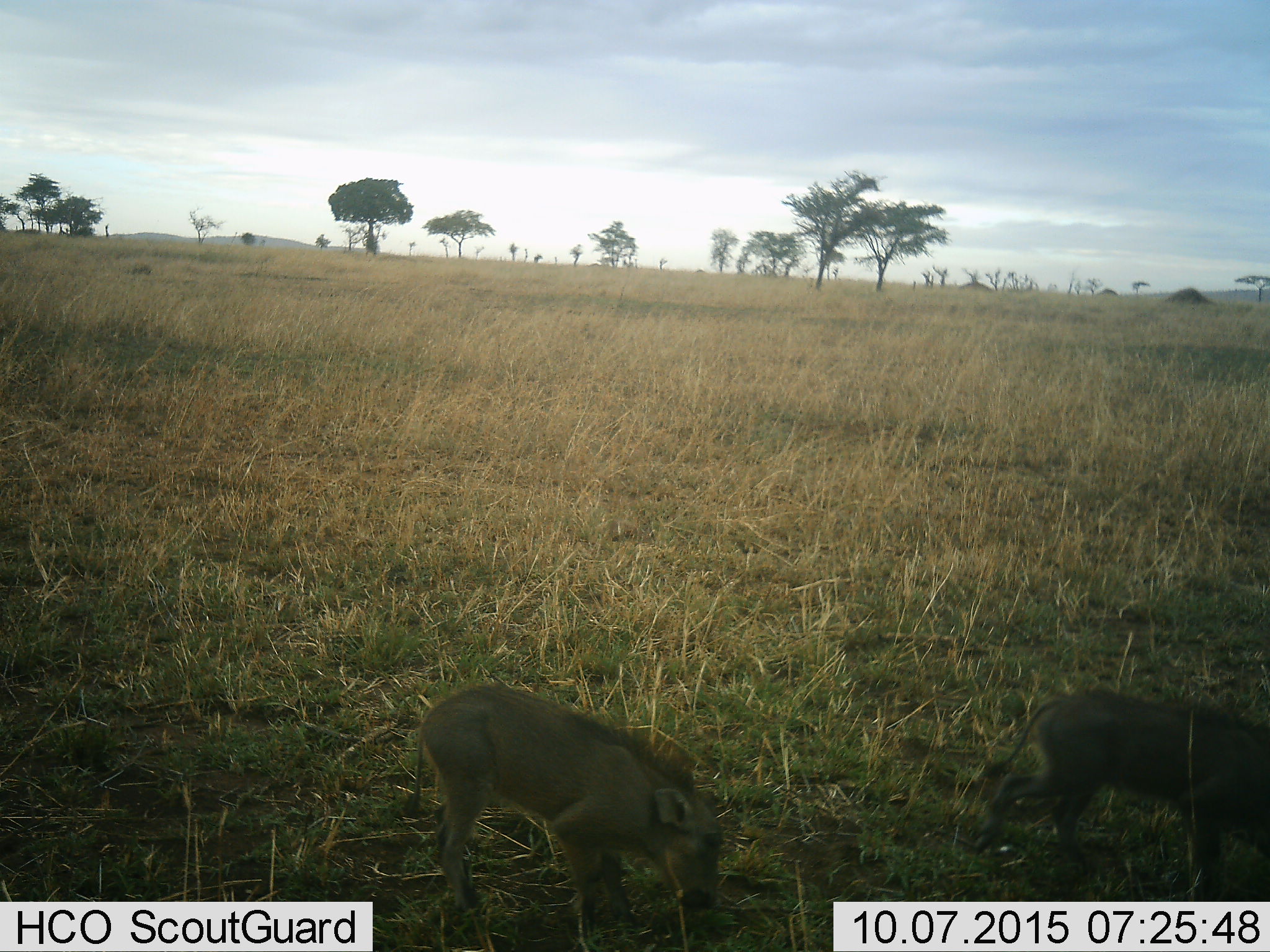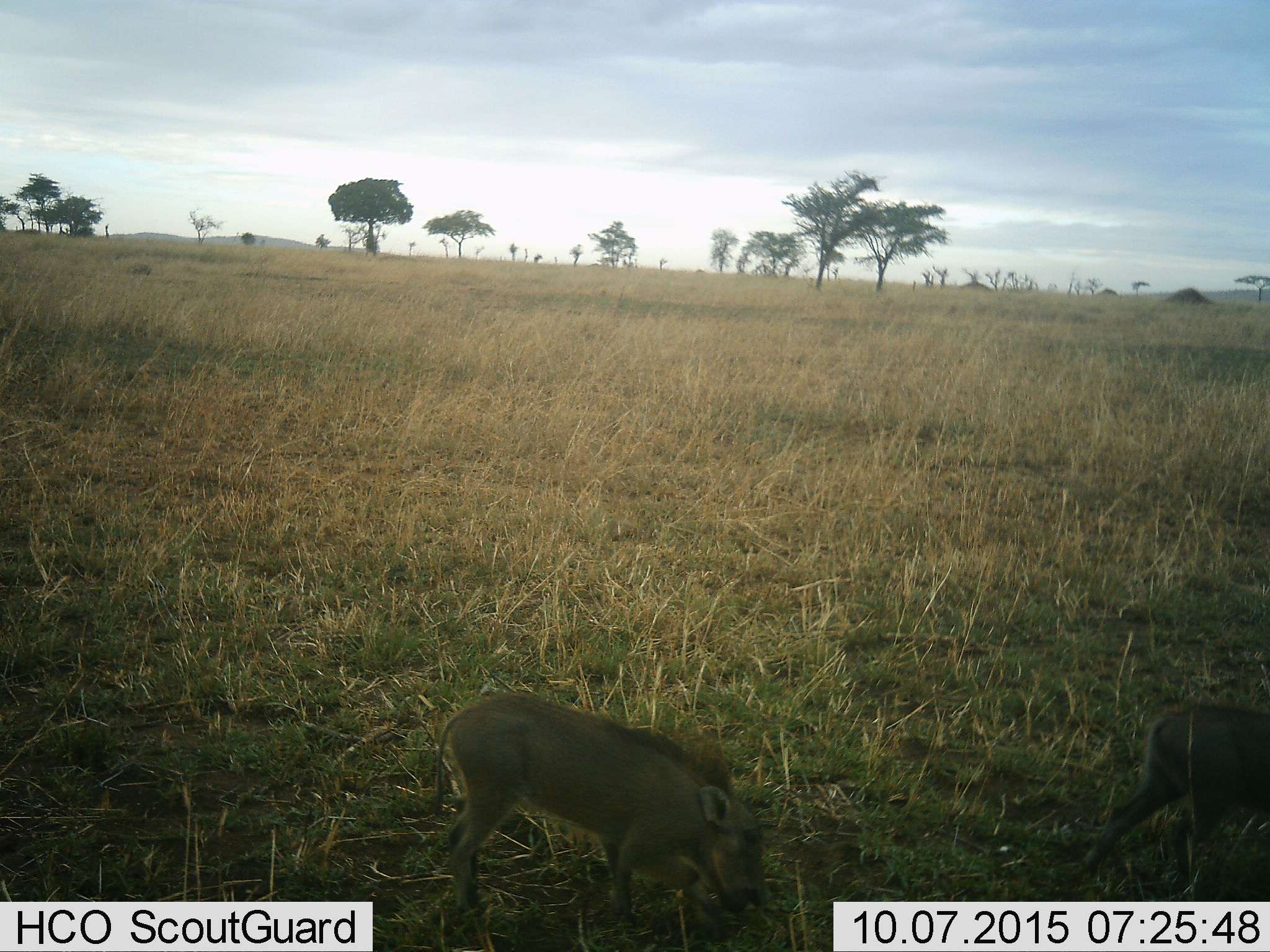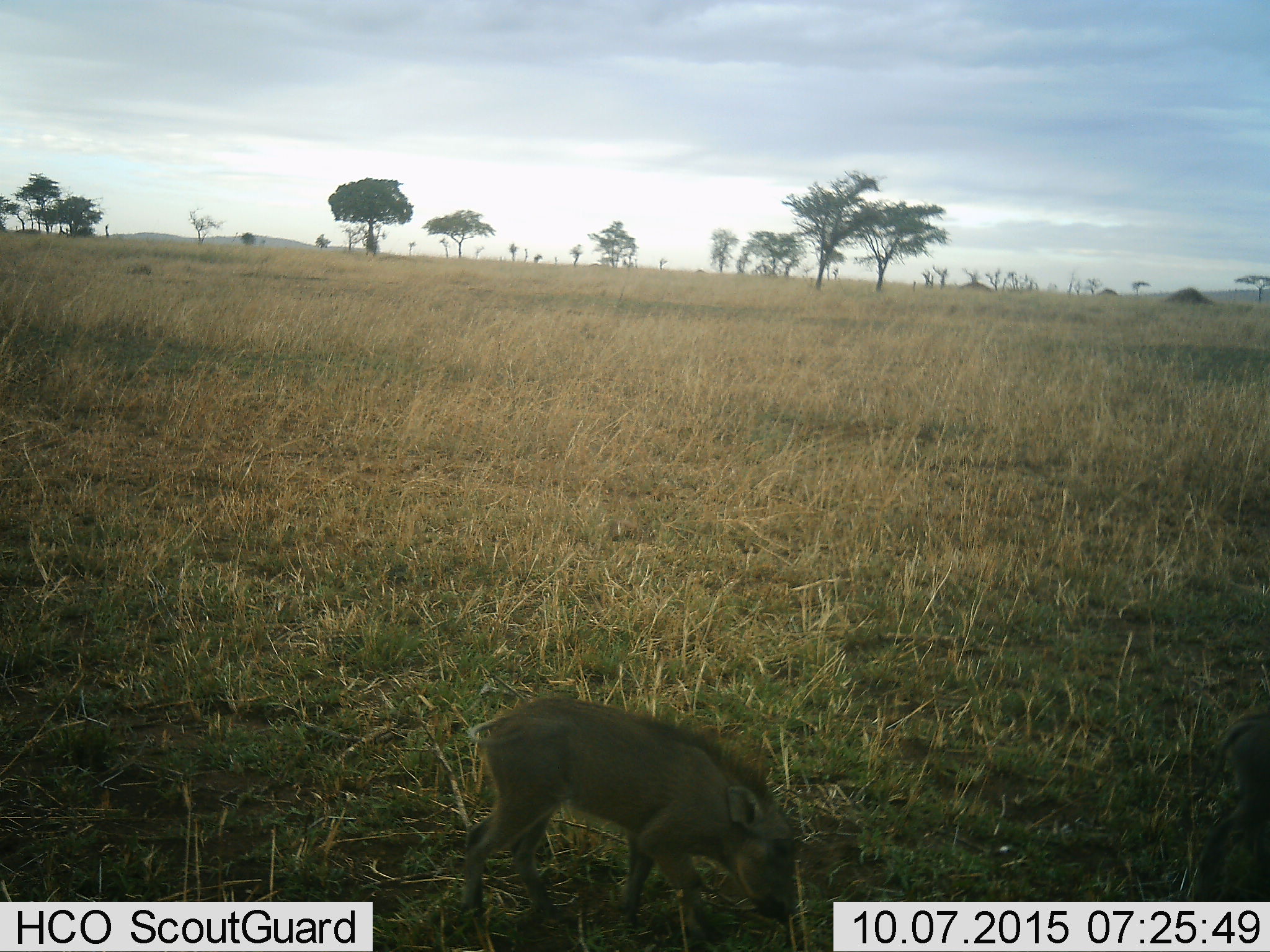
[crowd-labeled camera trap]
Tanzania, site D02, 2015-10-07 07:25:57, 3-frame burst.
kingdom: Animalia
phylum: Chordata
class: Mammalia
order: Artiodactyla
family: Suidae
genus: Phacochoerus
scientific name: Phacochoerus africanus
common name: warthog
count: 2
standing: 0%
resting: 0%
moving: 86%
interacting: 0%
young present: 21%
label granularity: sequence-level